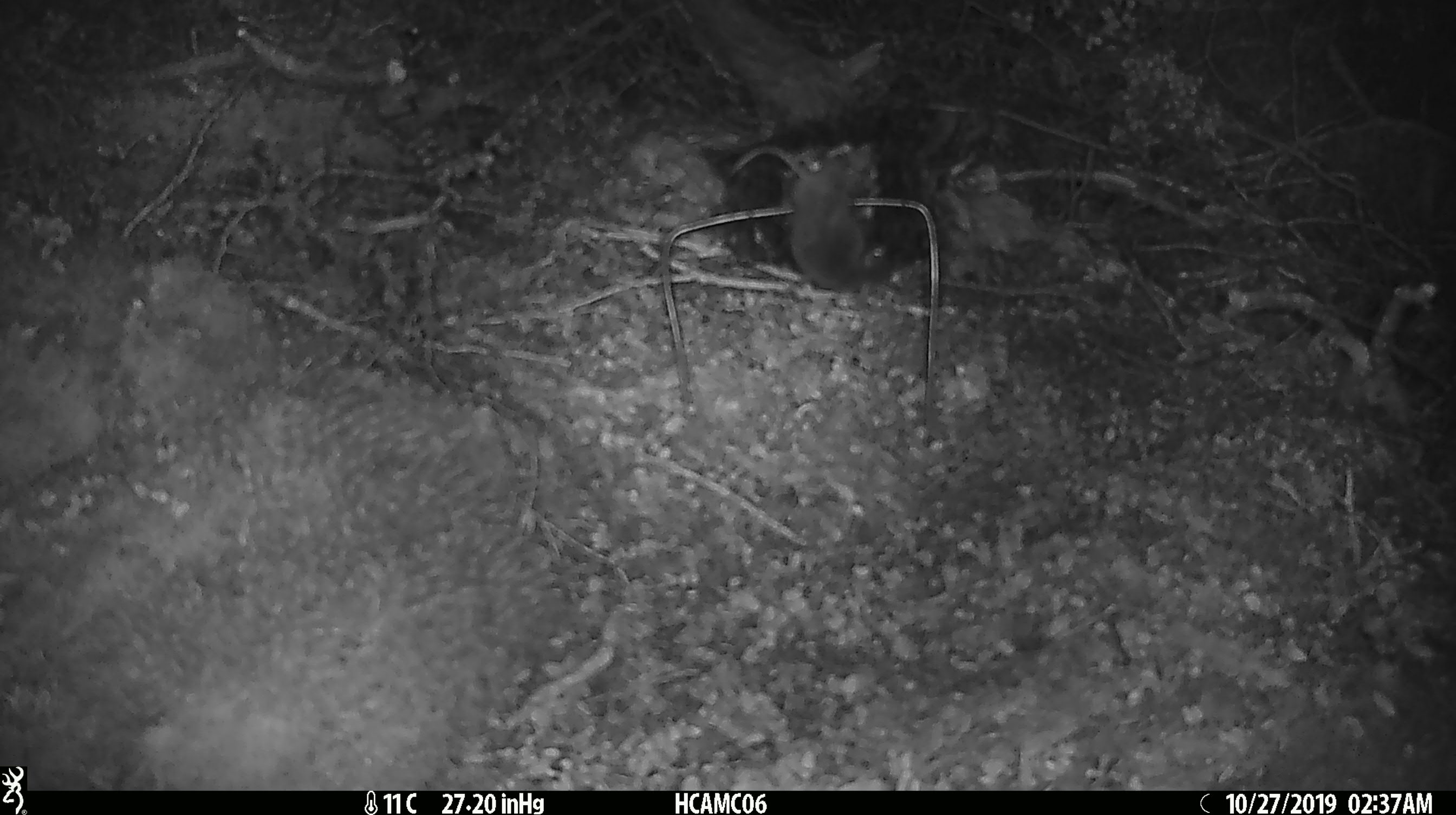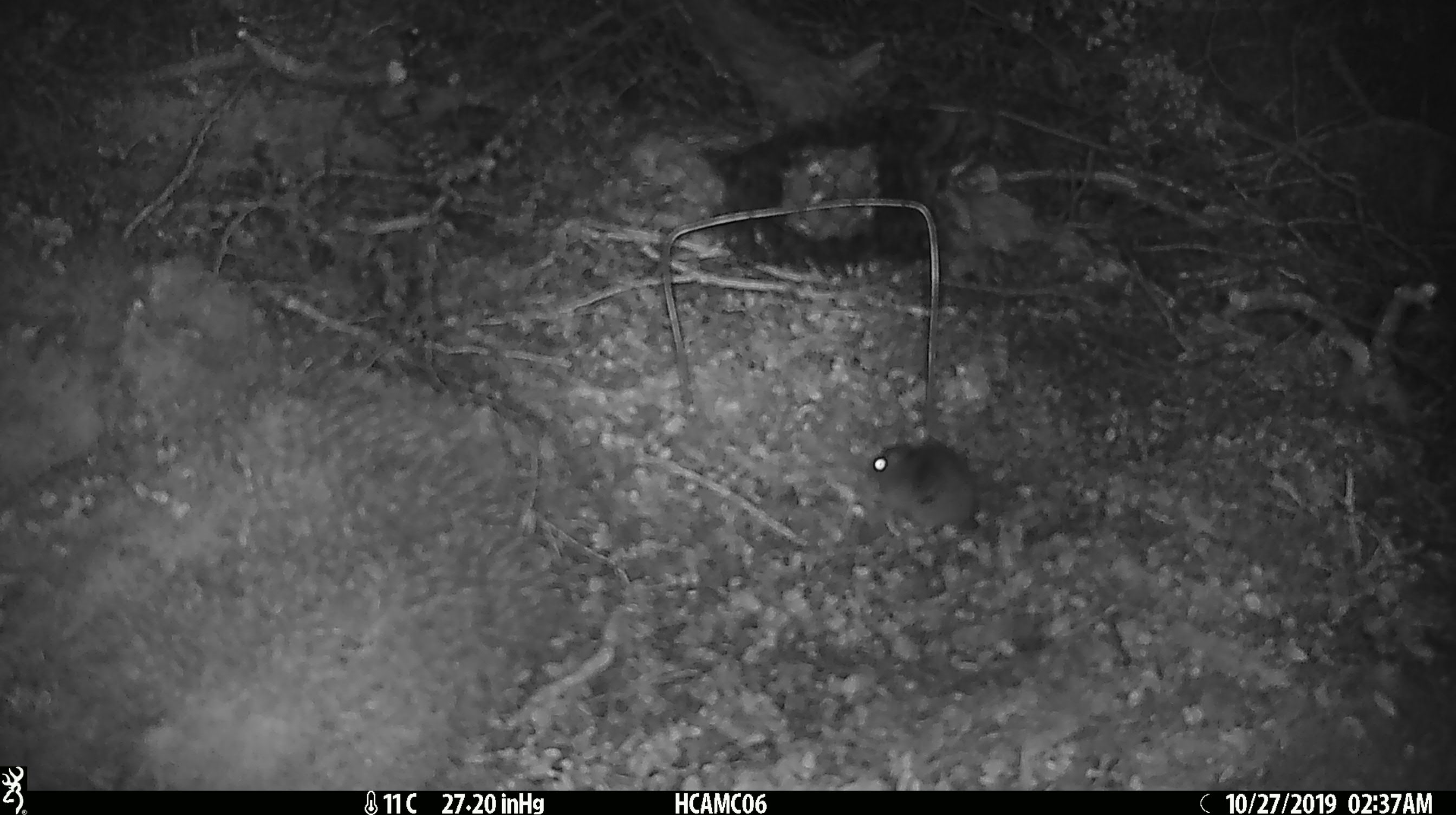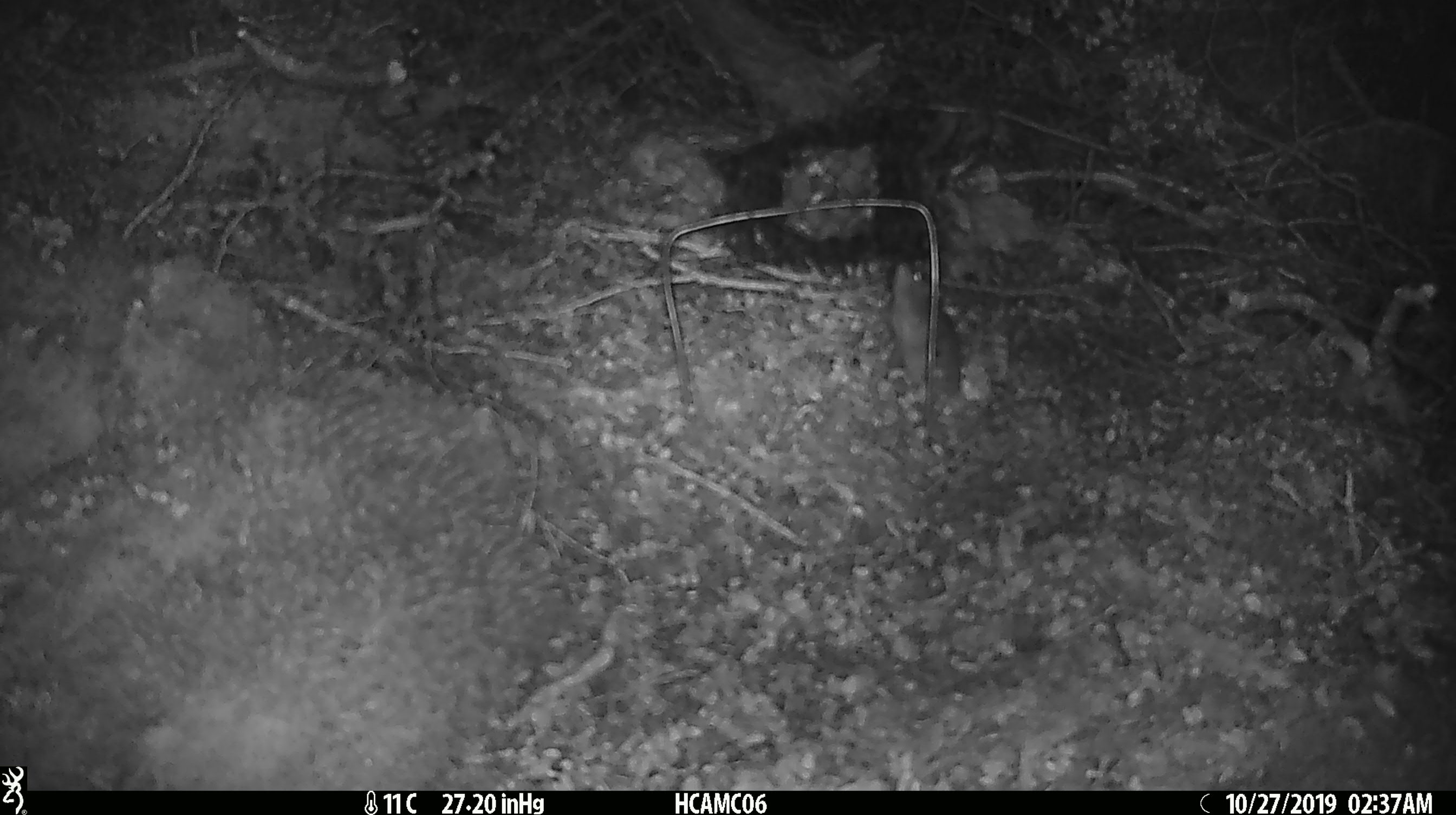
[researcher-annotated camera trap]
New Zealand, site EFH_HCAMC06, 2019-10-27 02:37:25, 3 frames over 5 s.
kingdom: Animalia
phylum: Chordata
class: Mammalia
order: Rodentia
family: Muridae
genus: Mus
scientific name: Mus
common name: mouse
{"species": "mouse (Mus)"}